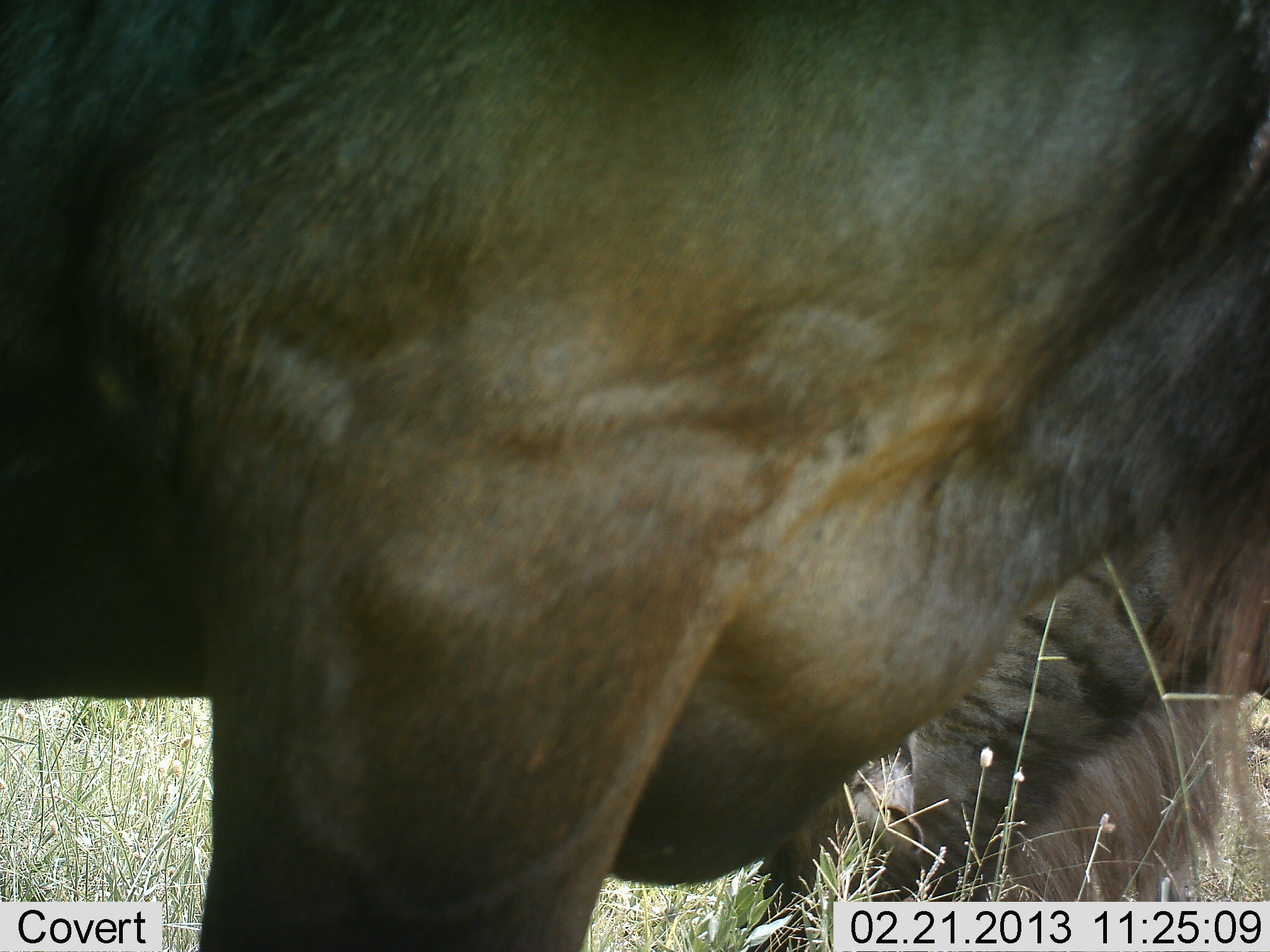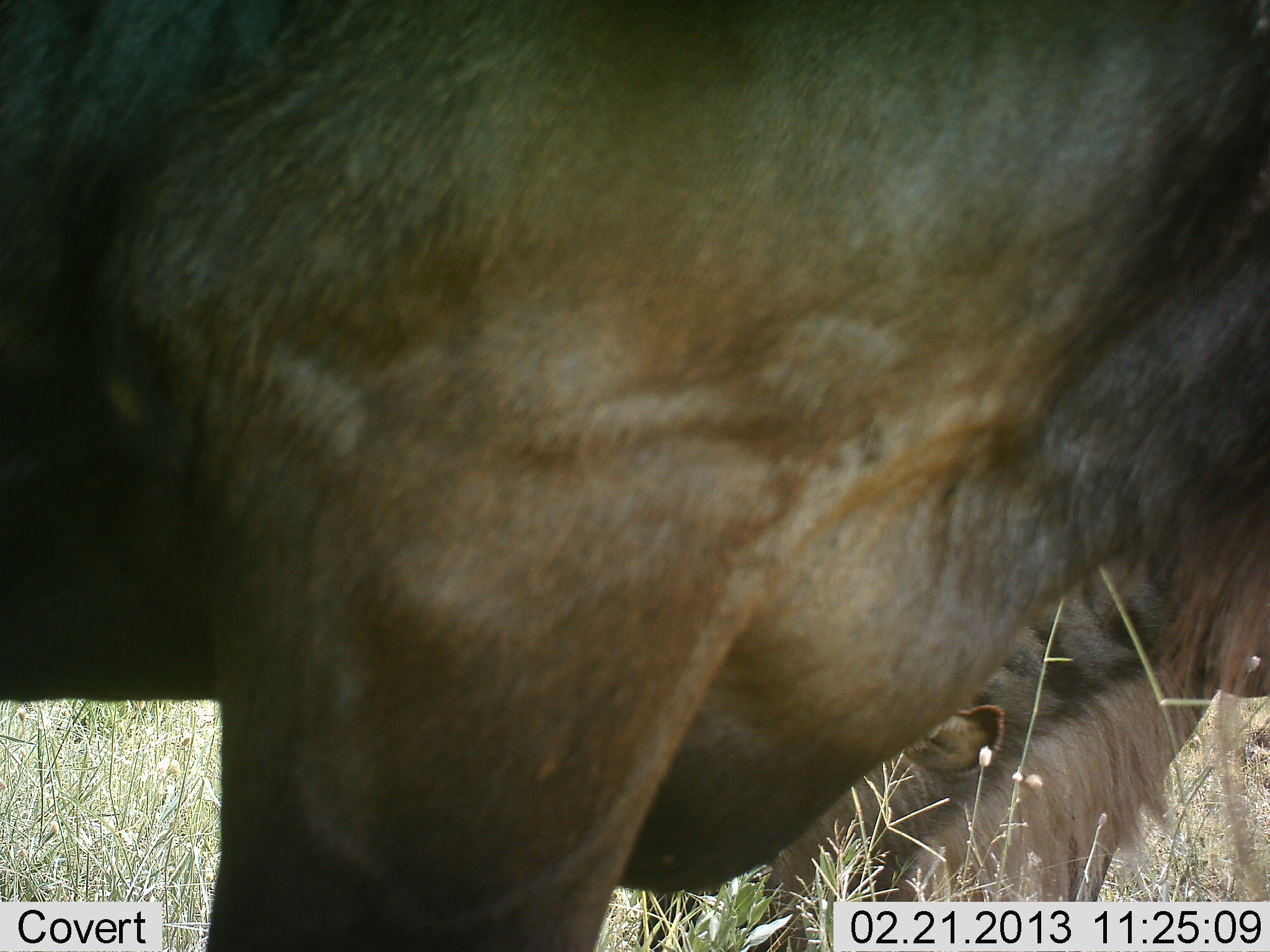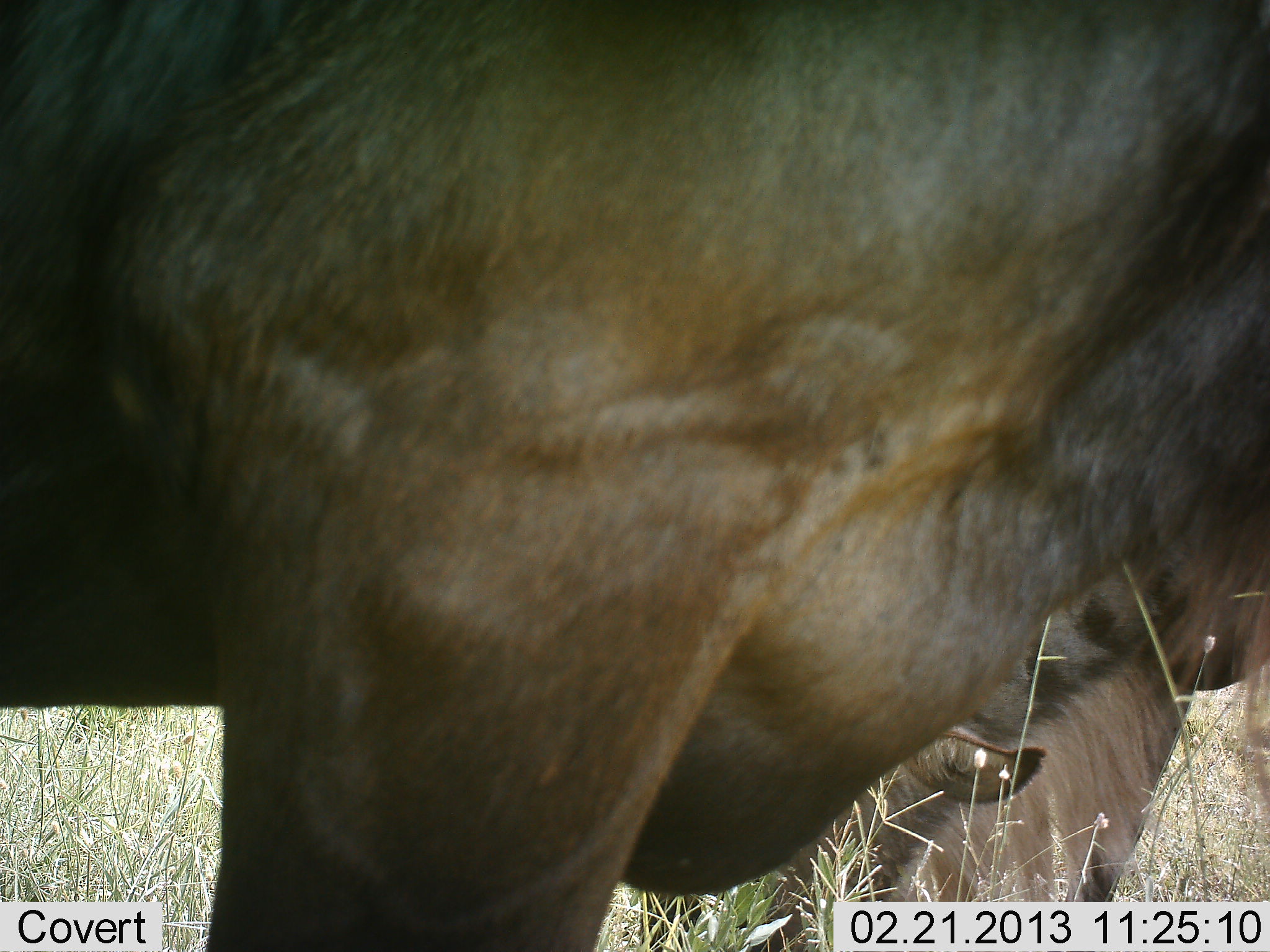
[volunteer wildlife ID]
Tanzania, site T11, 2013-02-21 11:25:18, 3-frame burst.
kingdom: Animalia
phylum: Chordata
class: Mammalia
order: Artiodactyla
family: Bovidae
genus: Connochaetes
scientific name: Connochaetes taurinus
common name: blue wildebeest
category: wildebeest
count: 2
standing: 95%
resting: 0%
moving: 0%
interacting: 5%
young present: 5%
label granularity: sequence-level